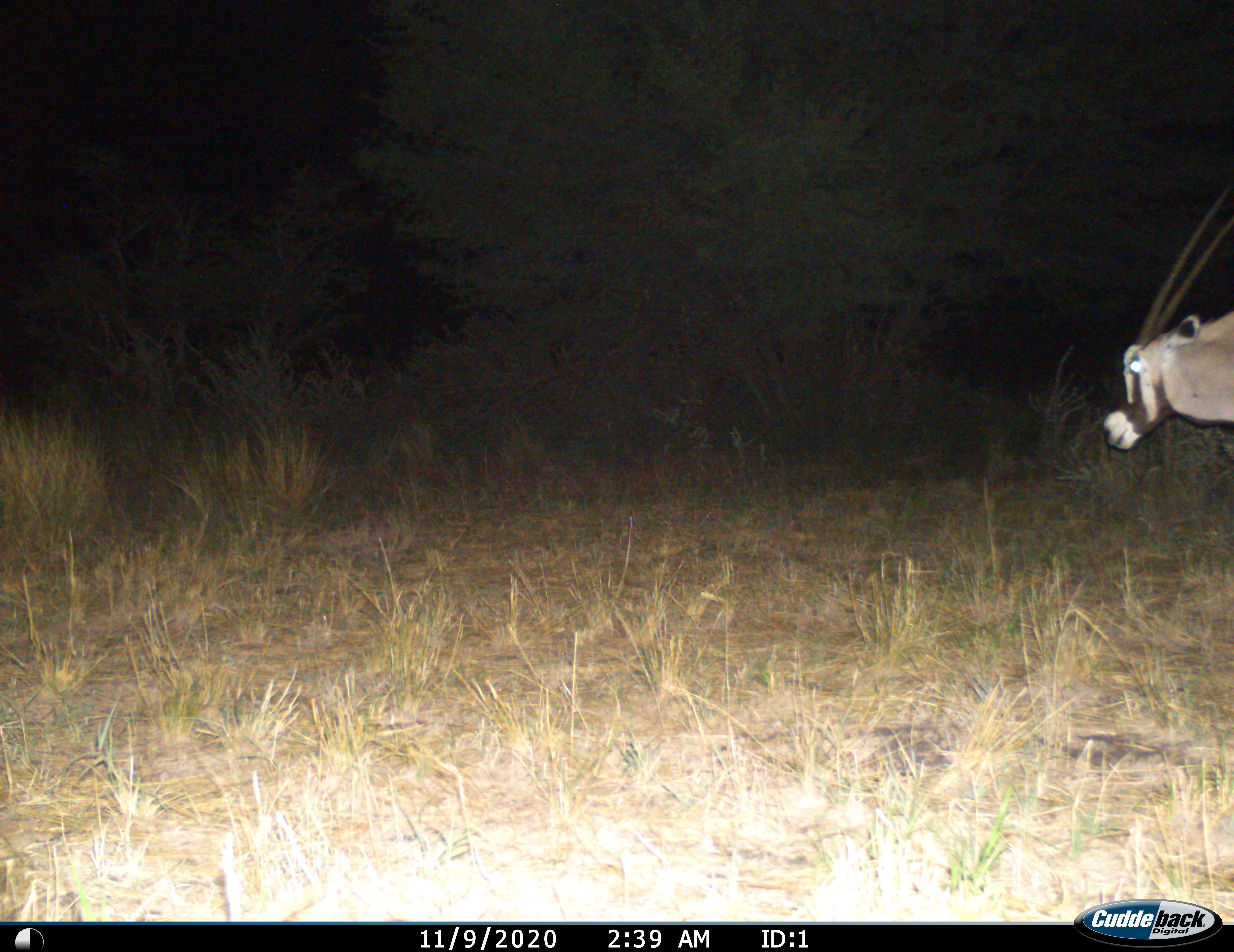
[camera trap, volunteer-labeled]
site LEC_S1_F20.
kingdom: Animalia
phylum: Chordata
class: Mammalia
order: Artiodactyla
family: Bovidae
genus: Oryx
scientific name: Oryx gazella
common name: gemsbok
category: oryx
Oryx (gemsbok) (Oryx gazella), count 1. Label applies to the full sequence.